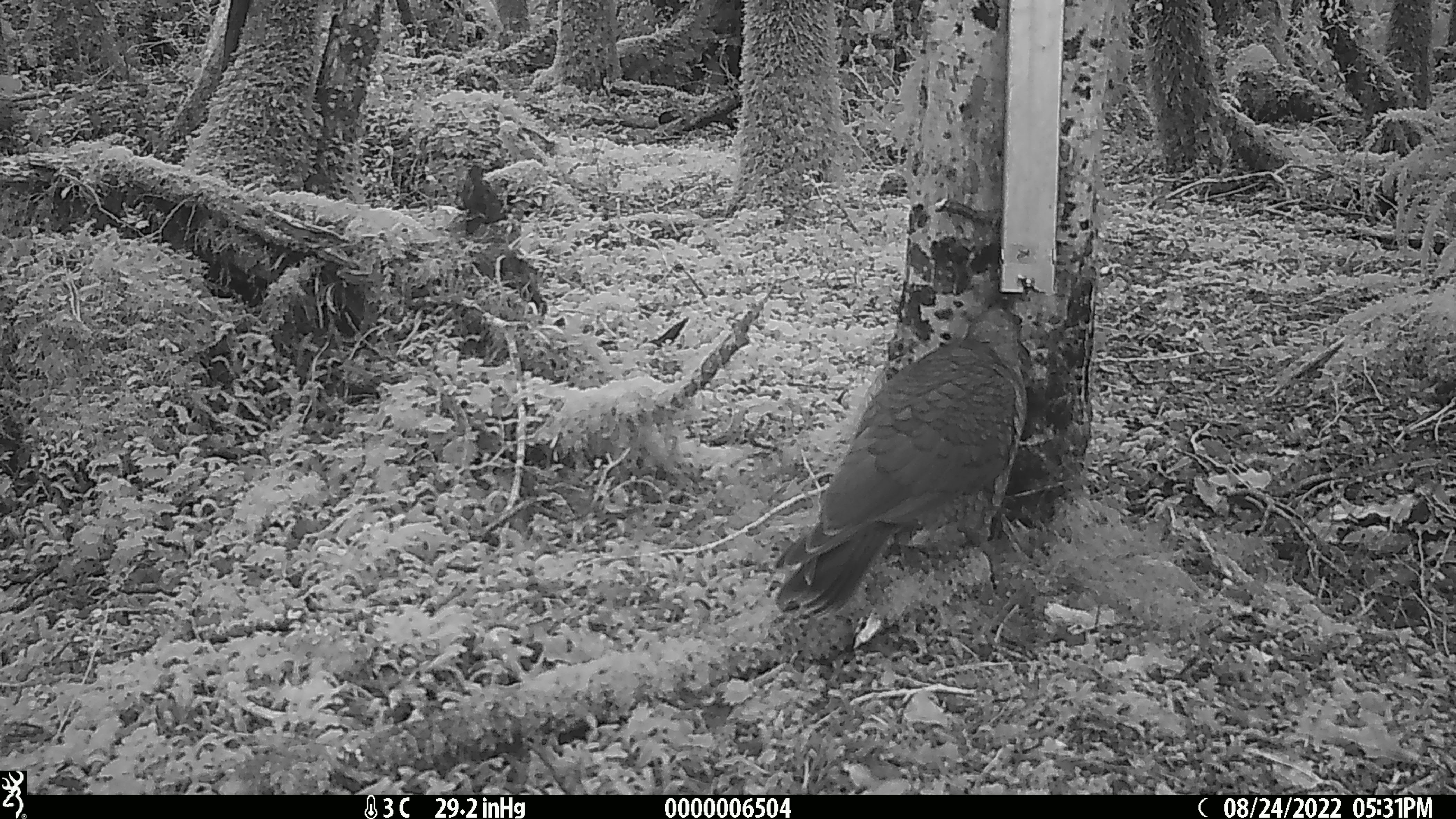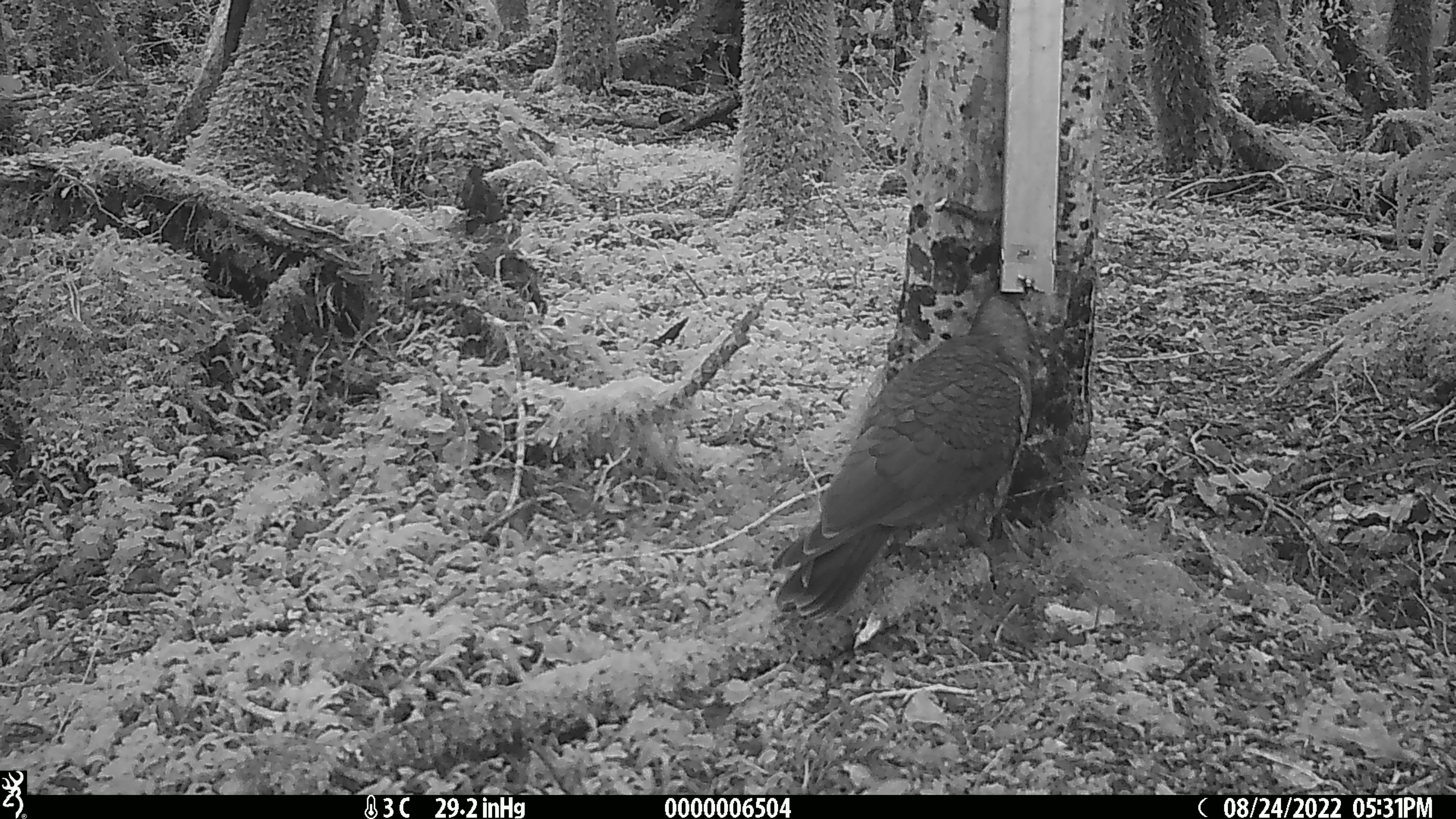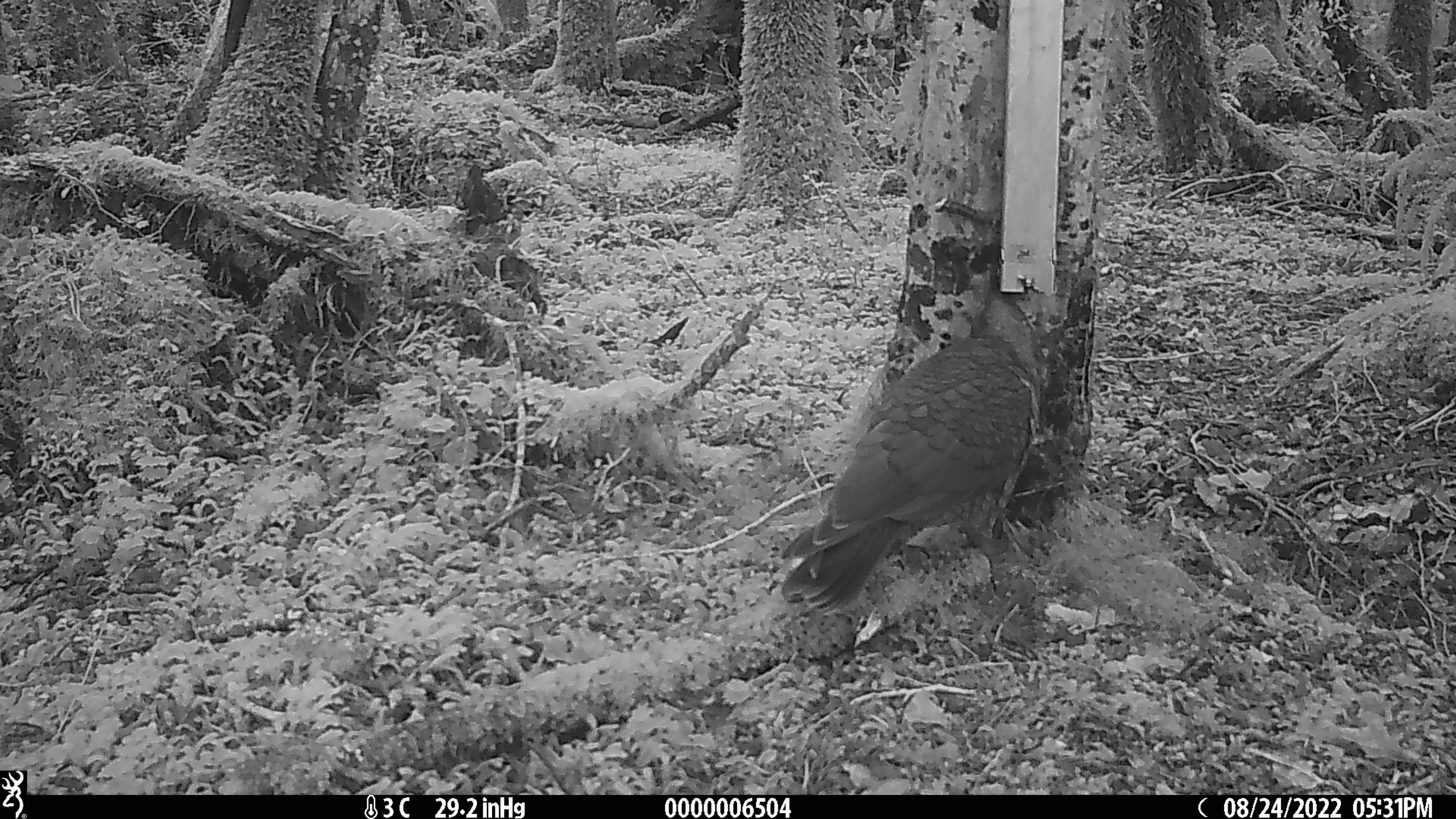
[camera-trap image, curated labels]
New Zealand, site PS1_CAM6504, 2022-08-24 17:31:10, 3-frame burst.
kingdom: Animalia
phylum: Chordata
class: Aves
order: Psittaciformes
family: Strigopidae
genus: Nestor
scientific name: Nestor notabilis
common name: kea